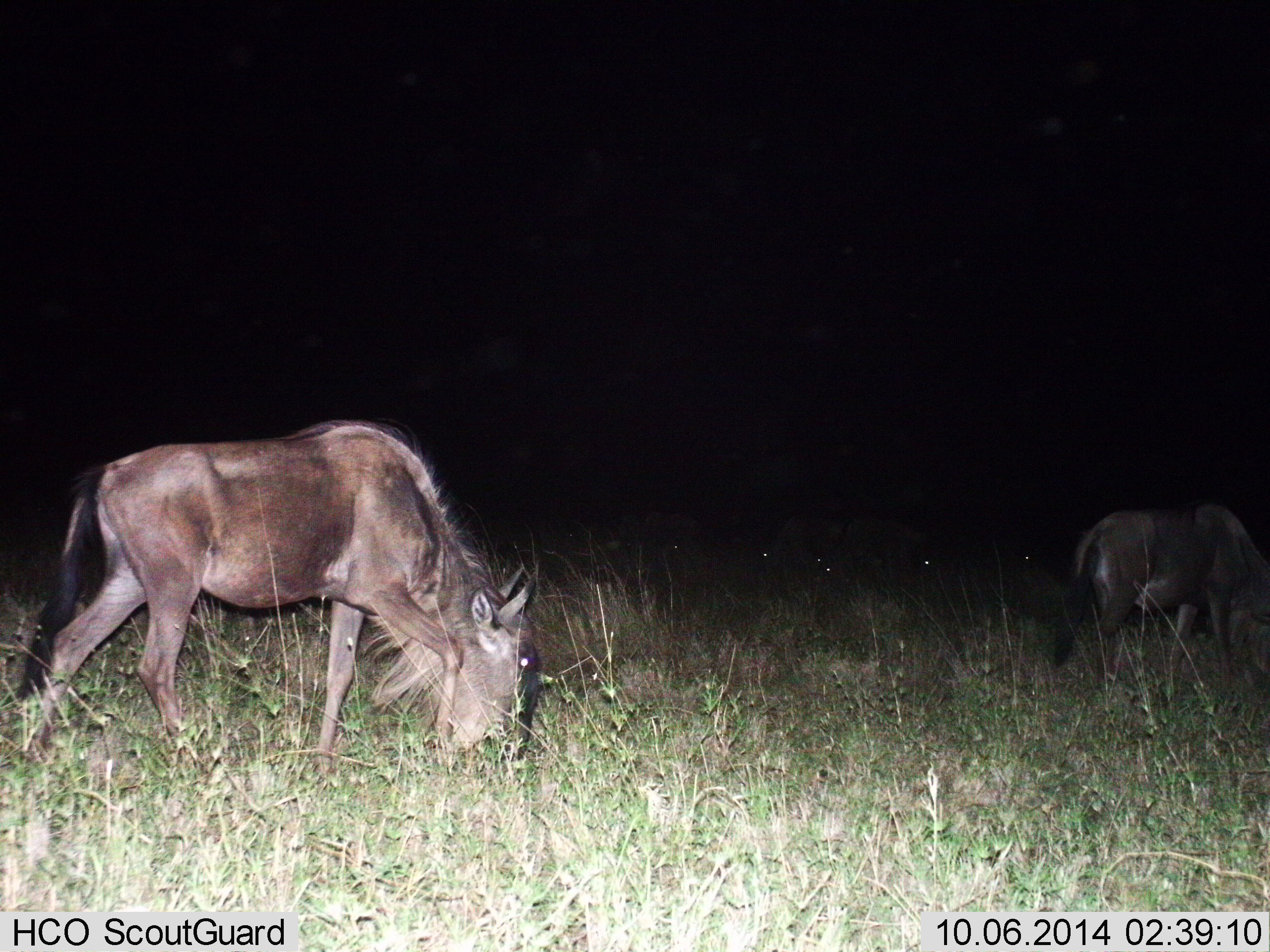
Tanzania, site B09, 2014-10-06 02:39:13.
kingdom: Animalia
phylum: Chordata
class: Mammalia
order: Artiodactyla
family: Bovidae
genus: Connochaetes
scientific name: Connochaetes taurinus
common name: blue wildebeest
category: wildebeest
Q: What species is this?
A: Wildebeest (blue wildebeest) (Connochaetes taurinus).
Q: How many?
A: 2.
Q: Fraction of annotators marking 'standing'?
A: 10%.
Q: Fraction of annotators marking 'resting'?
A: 10%.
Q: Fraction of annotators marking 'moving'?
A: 10%.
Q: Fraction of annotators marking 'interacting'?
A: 0%.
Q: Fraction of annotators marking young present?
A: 0%.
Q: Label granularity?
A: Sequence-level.